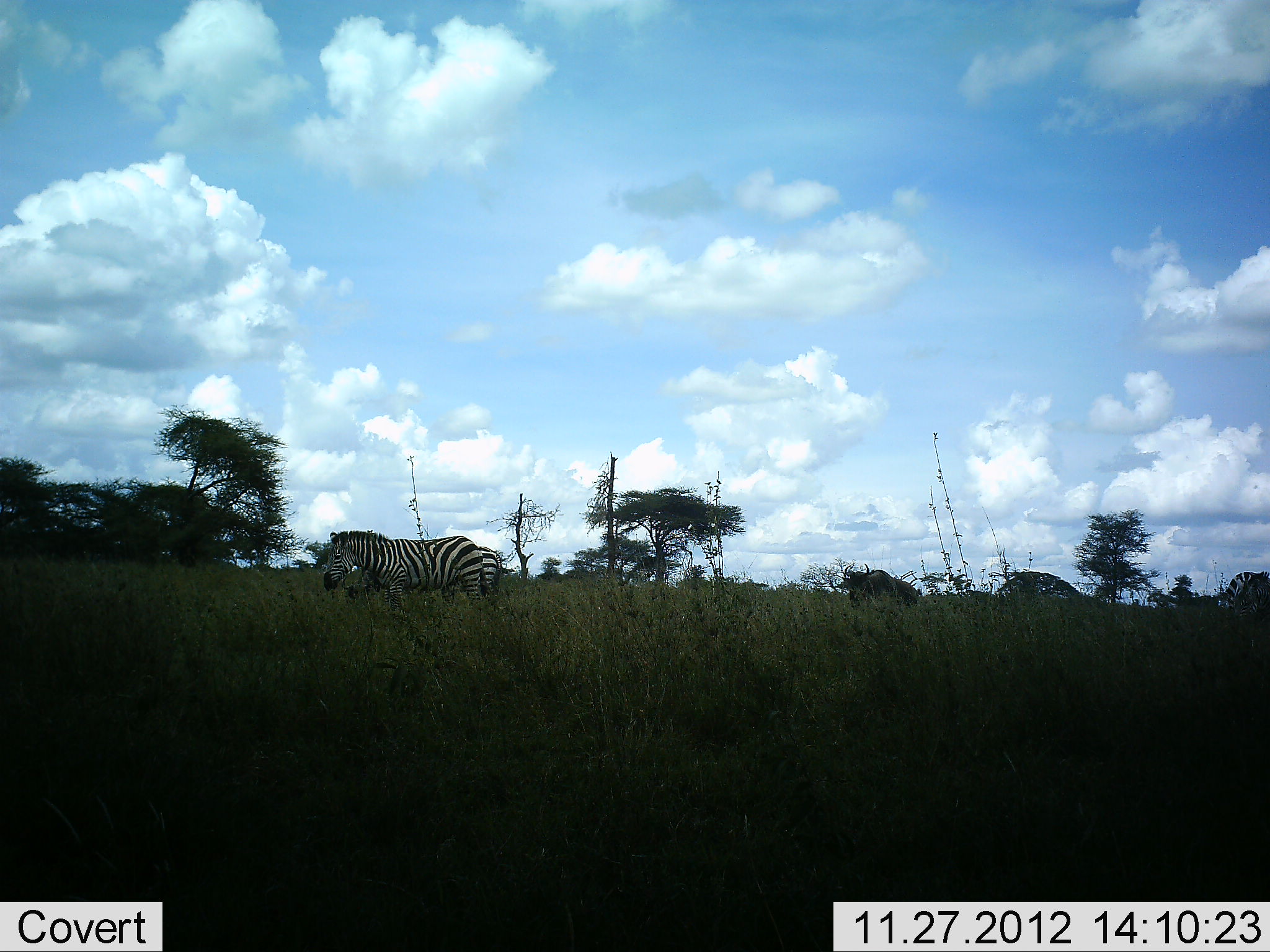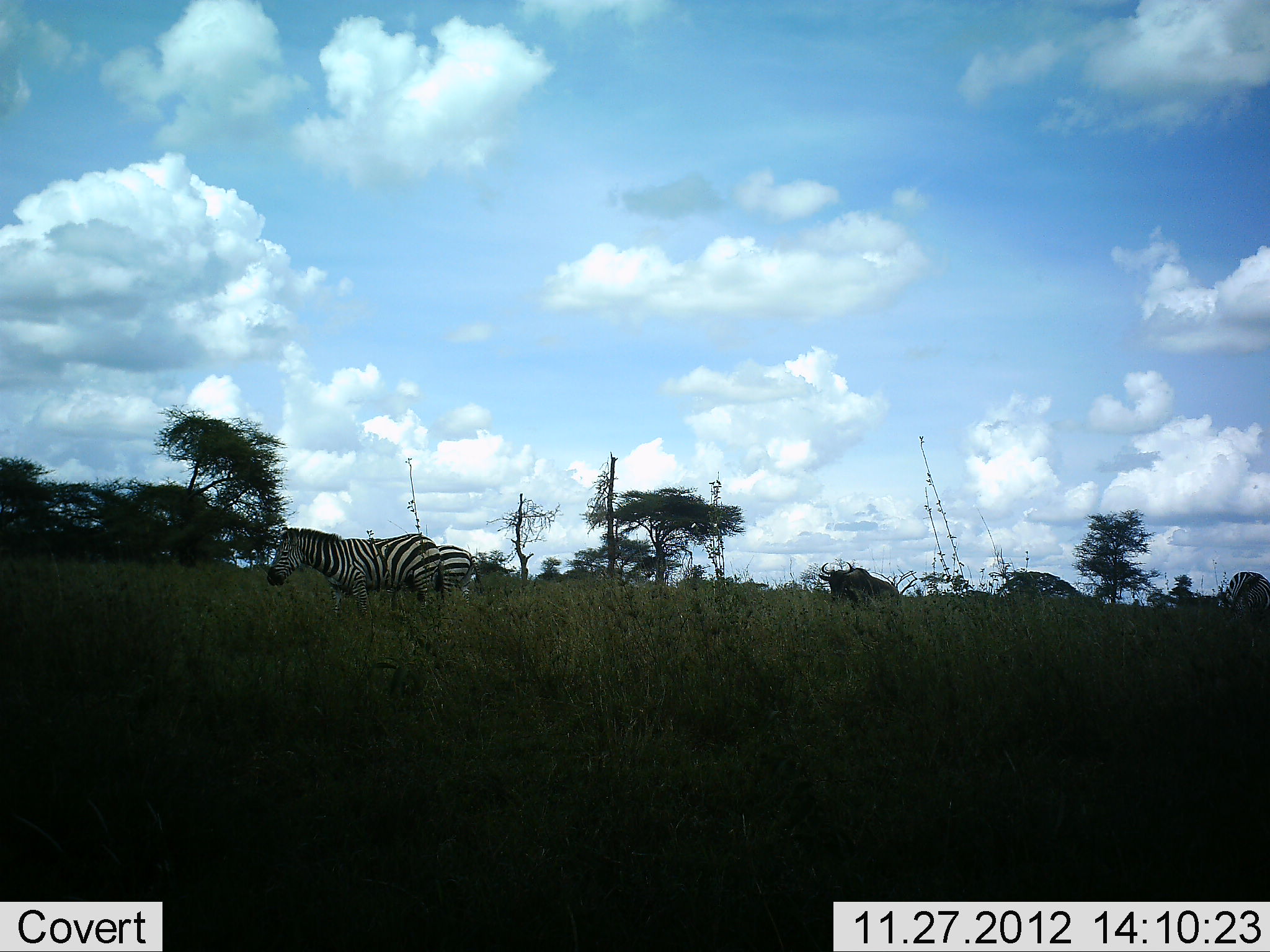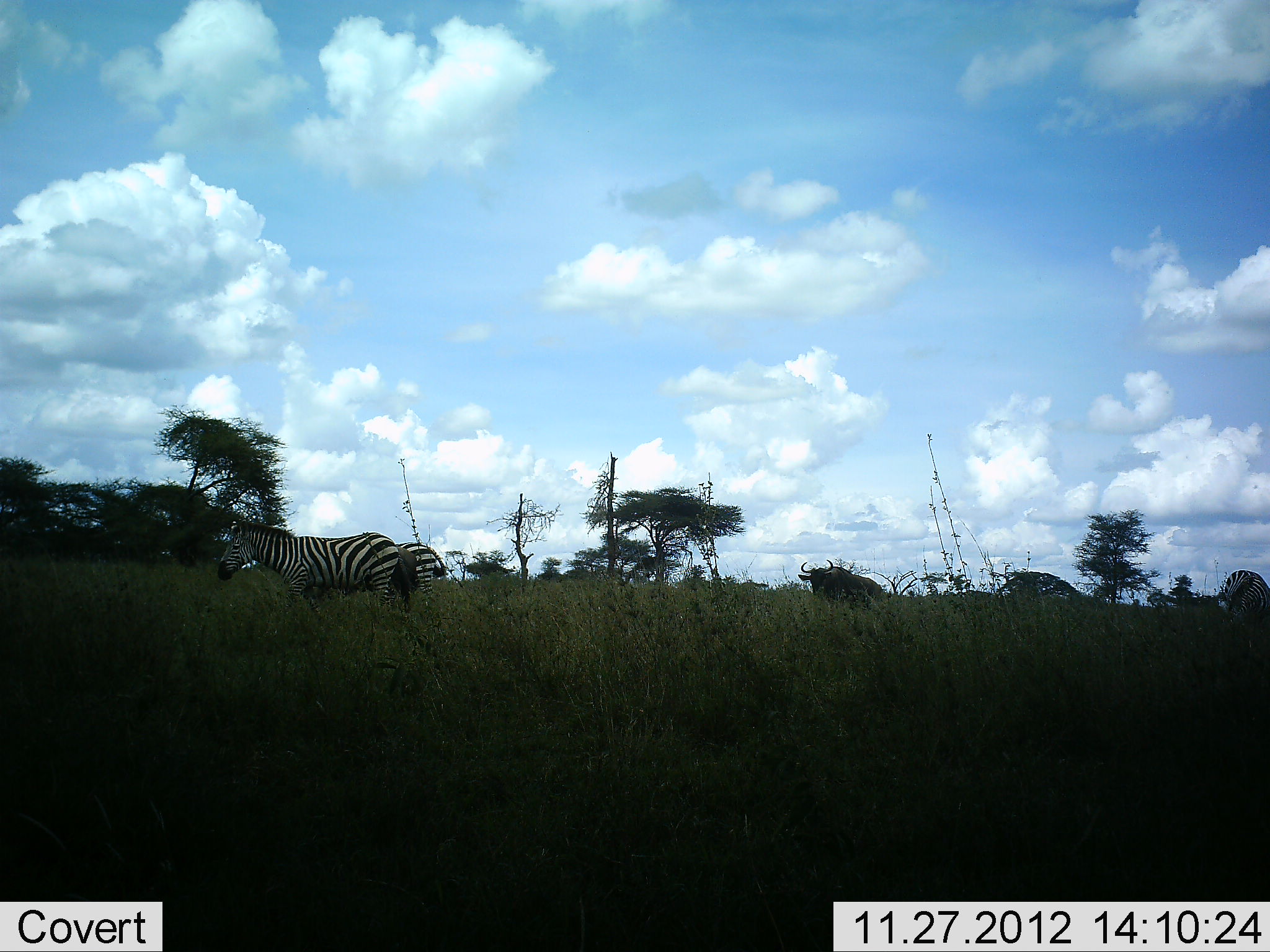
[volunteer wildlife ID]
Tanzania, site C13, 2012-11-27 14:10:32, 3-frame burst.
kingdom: Animalia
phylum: Chordata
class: Mammalia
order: Artiodactyla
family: Bovidae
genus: Connochaetes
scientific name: Connochaetes taurinus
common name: blue wildebeest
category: wildebeest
Wildebeest (blue wildebeest) (Connochaetes taurinus), count 1. Behavior (volunteer vote fractions): standing 10%, resting 0%, moving 90%, interacting 0%. Young present (vote fraction): 0%. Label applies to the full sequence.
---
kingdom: Animalia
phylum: Chordata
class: Mammalia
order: Perissodactyla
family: Equidae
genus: Equus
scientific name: Equus quagga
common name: plains zebra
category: zebra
Zebra (plains zebra) (Equus quagga), count 3. Behavior (volunteer vote fractions): standing 10%, resting 0%, moving 90%, interacting 0%. Young present (vote fraction): 0%. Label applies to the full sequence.